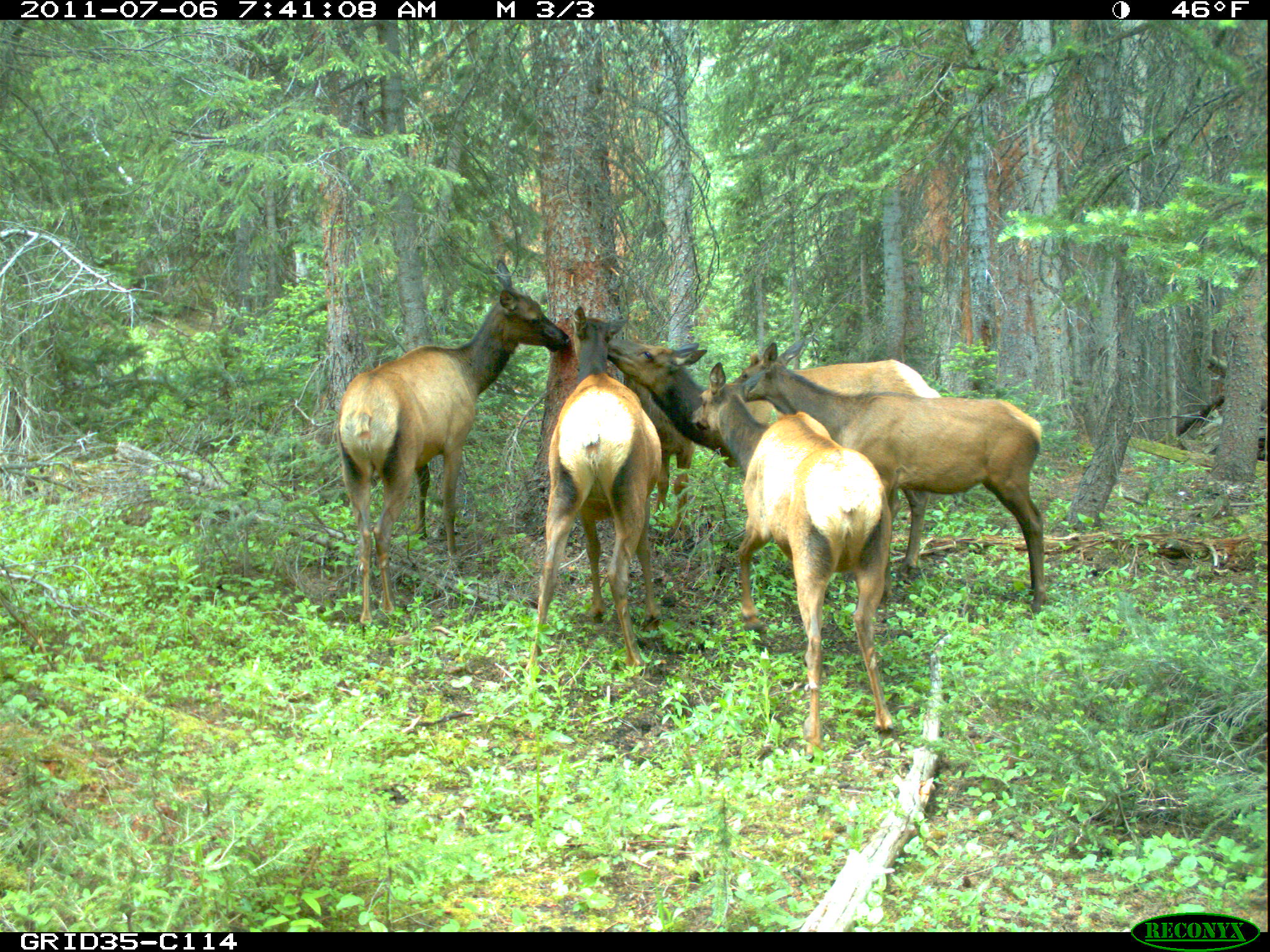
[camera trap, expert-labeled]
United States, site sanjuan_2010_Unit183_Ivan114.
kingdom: Animalia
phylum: Chordata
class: Mammalia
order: Artiodactyla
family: Cervidae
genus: Cervus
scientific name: Cervus elaphus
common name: red deer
Cervus elaphus (red deer).